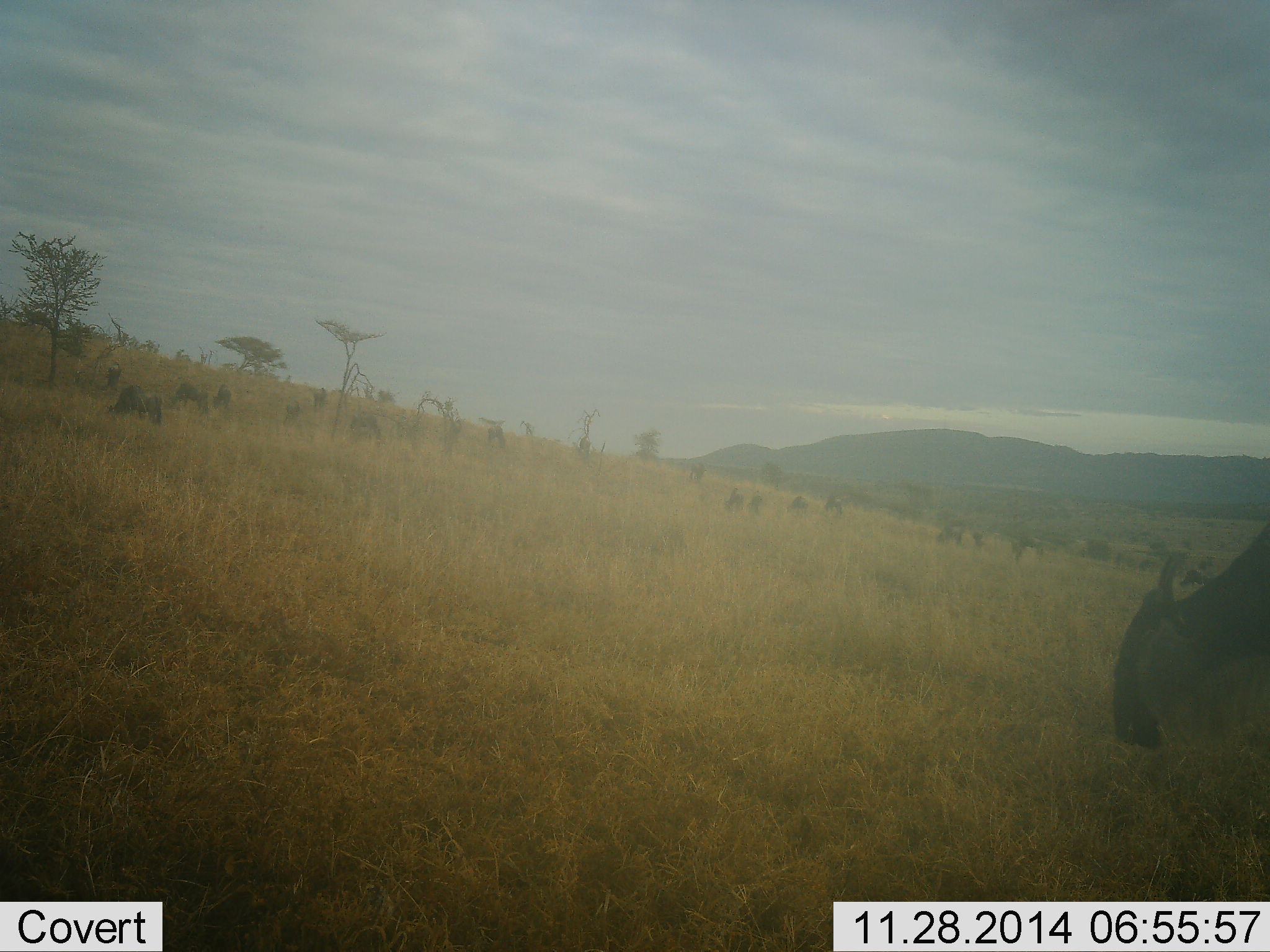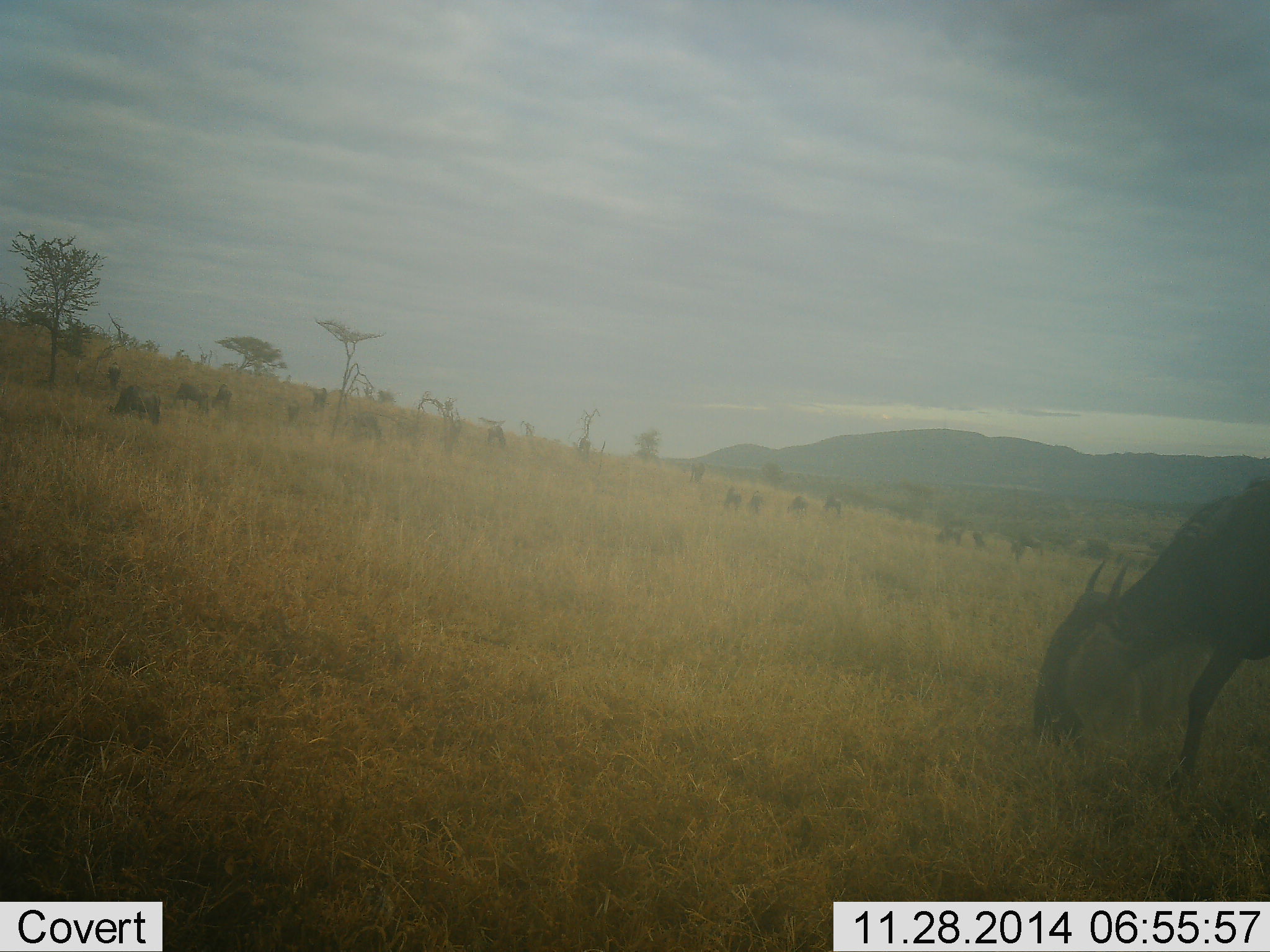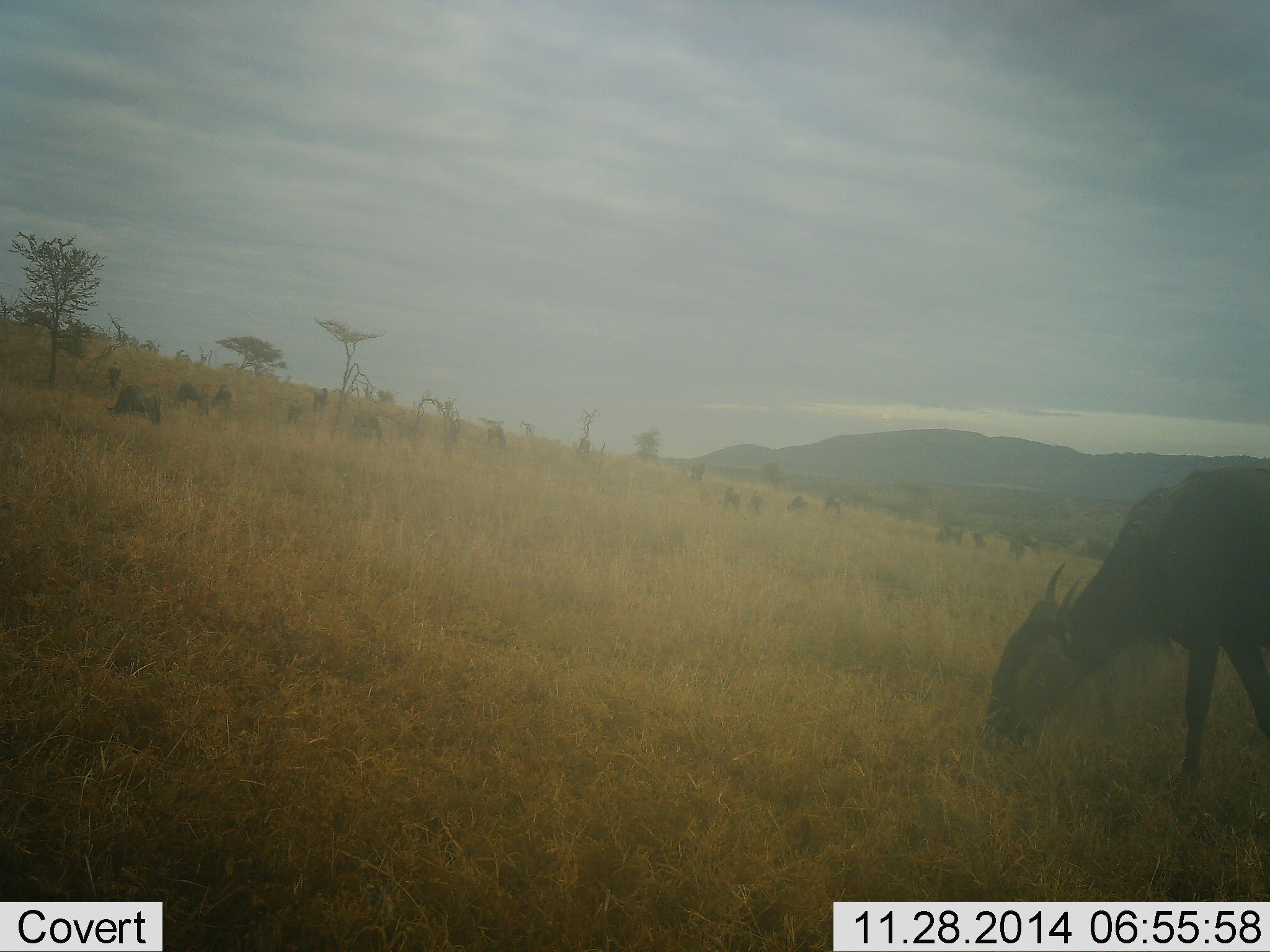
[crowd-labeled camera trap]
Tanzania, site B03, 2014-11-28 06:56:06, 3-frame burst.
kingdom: Animalia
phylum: Chordata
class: Mammalia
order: Artiodactyla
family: Bovidae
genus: Connochaetes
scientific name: Connochaetes taurinus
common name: blue wildebeest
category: wildebeest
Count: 11-50.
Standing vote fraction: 40%.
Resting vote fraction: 0%.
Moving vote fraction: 30%.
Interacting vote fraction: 0%.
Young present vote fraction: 0%.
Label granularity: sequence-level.